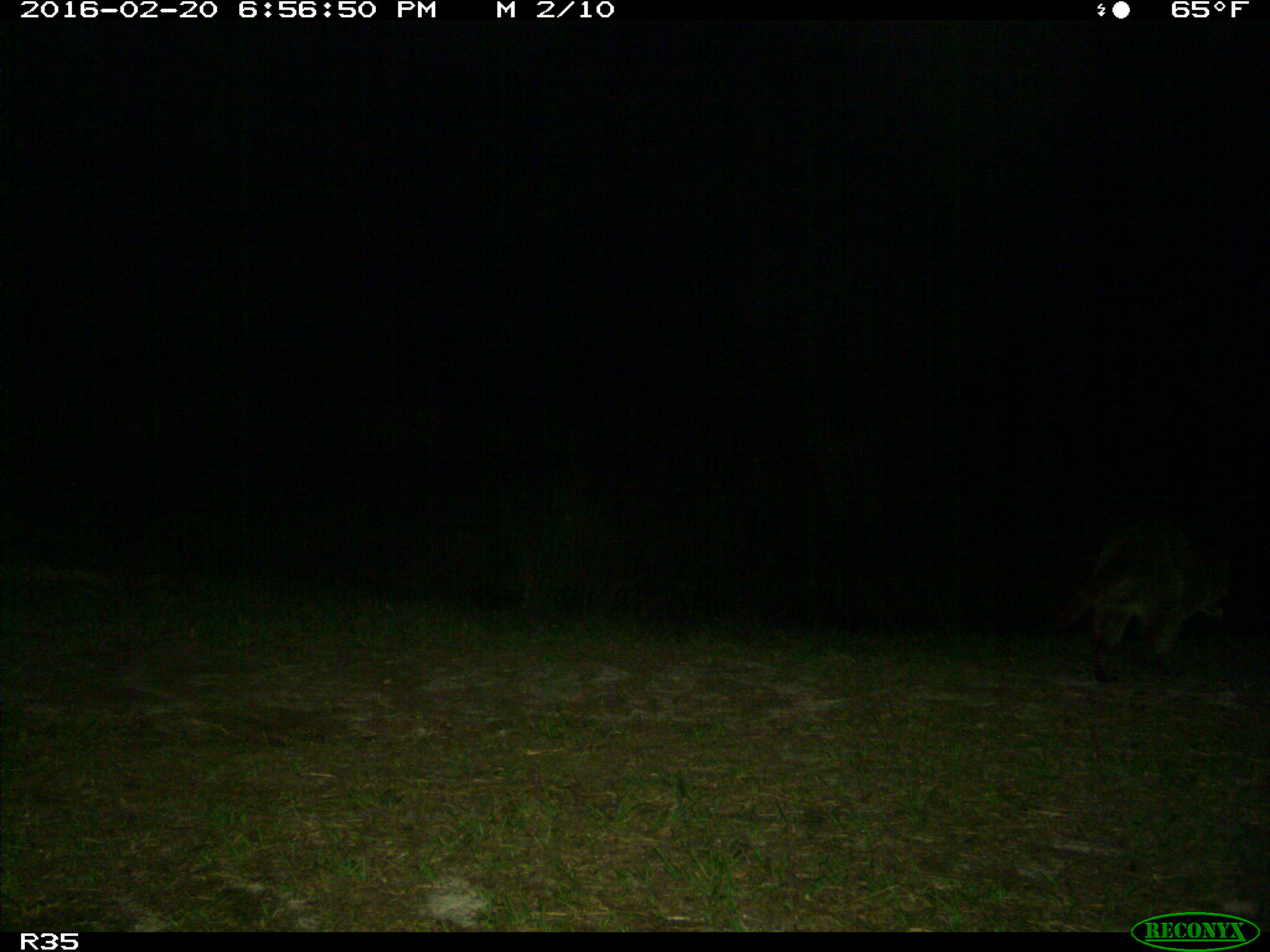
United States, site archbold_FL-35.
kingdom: Animalia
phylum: Chordata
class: Mammalia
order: Carnivora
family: Procyonidae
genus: Procyon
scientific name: Procyon lotor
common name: common raccoon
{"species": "Procyon lotor (common raccoon)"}